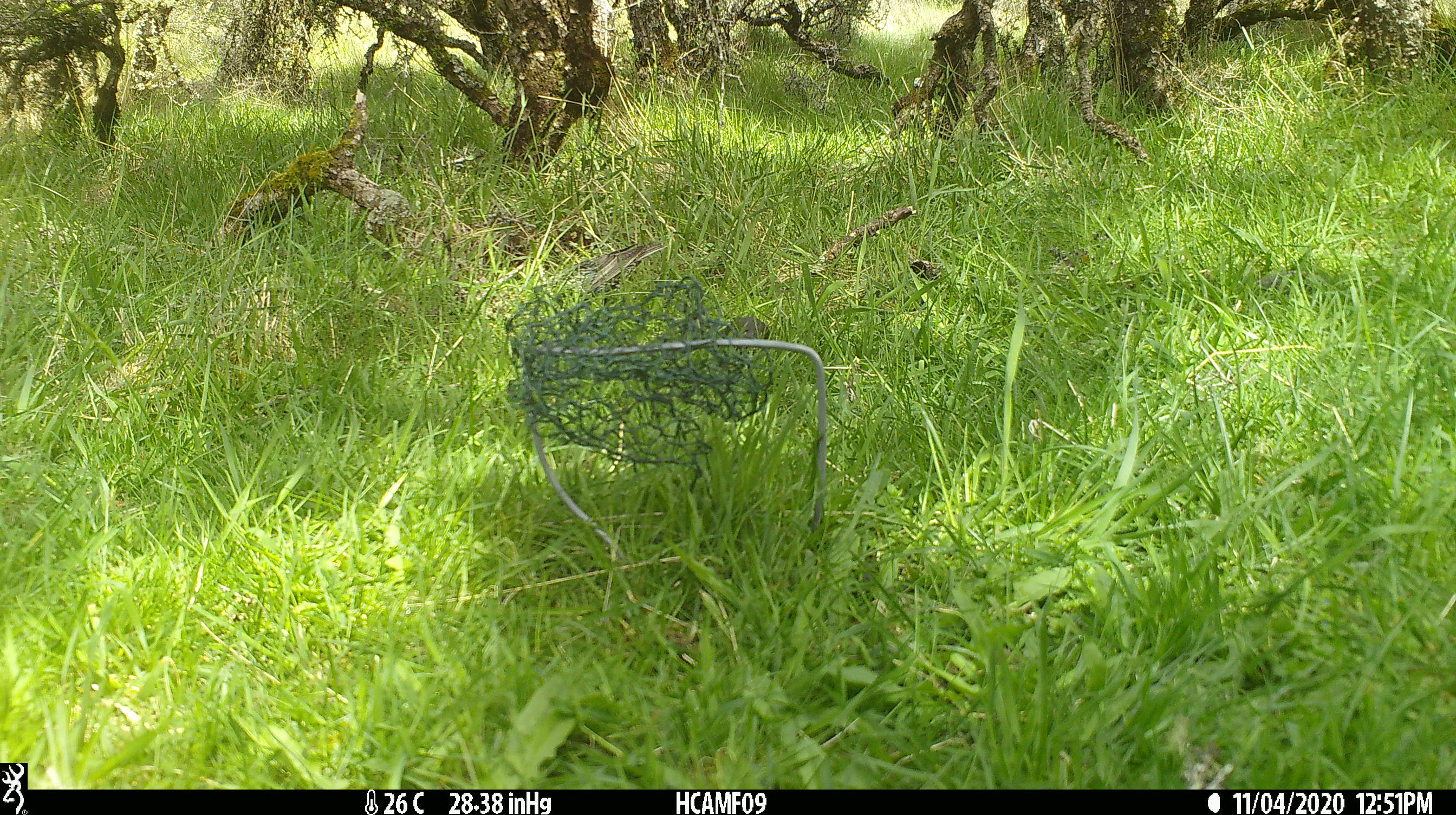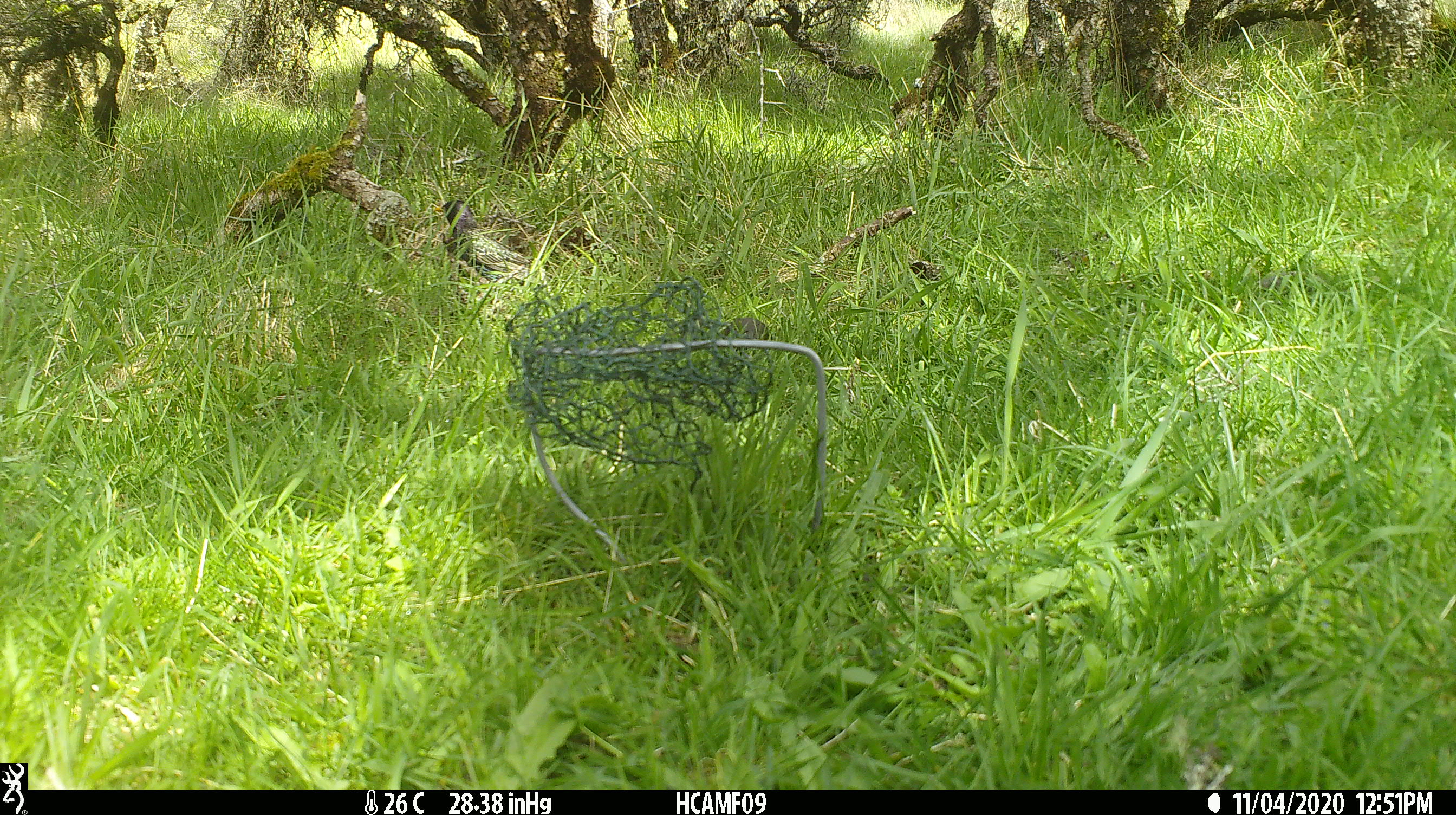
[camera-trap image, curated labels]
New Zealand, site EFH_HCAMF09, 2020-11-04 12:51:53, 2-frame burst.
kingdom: Animalia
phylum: Chordata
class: Aves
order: Passeriformes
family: Sturnidae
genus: Sturnus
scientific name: Sturnus vulgaris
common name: european starling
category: starling